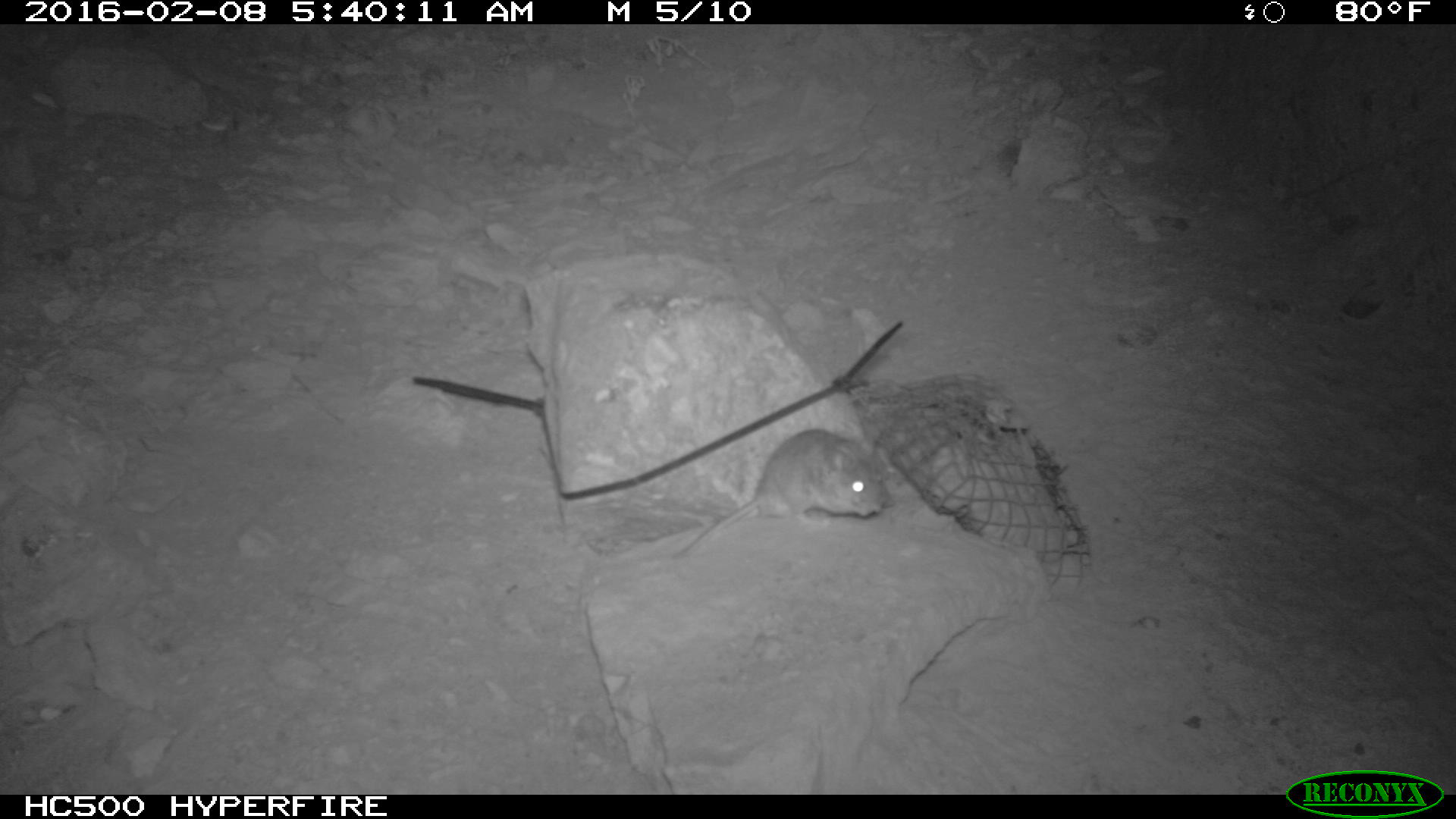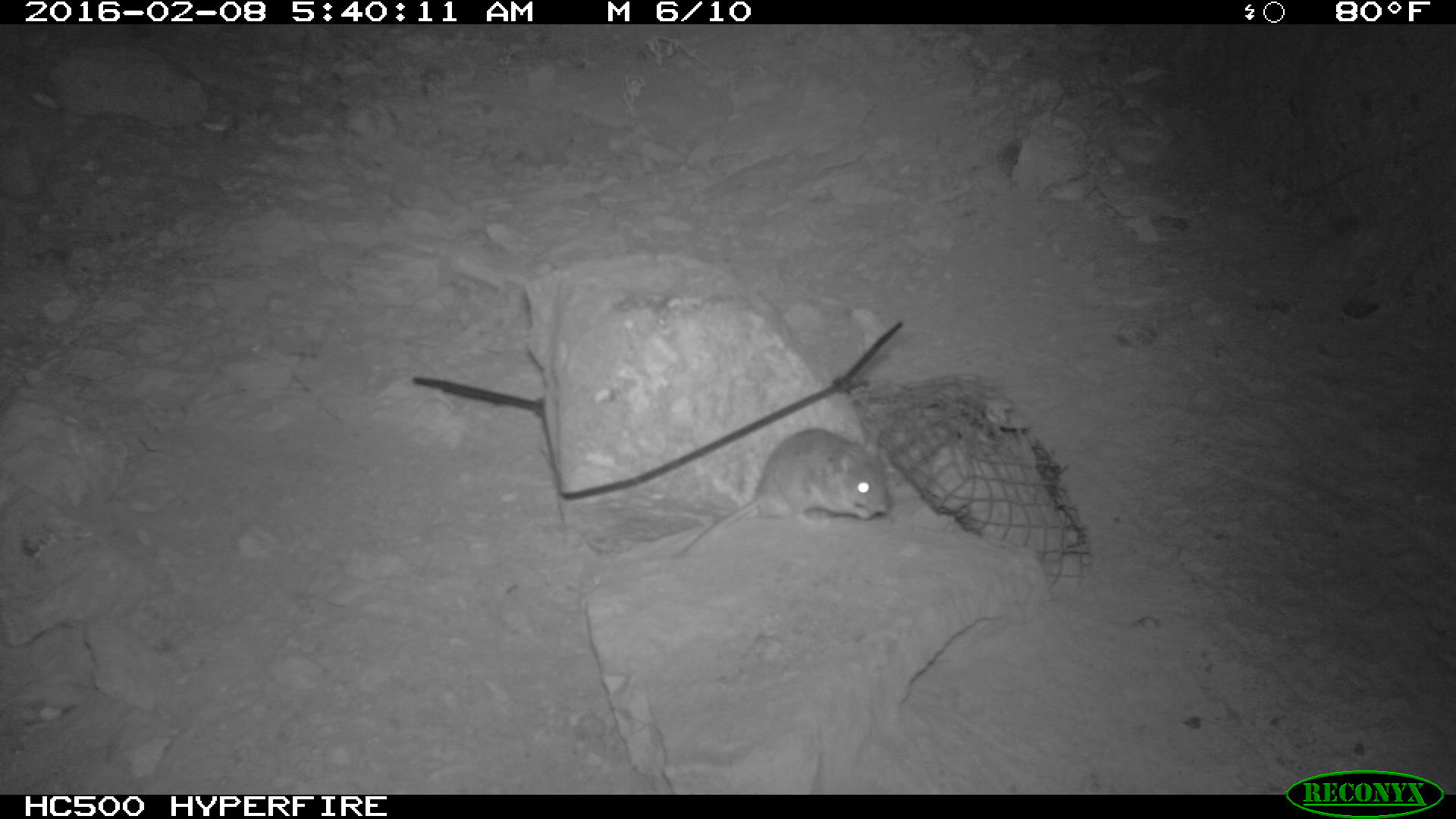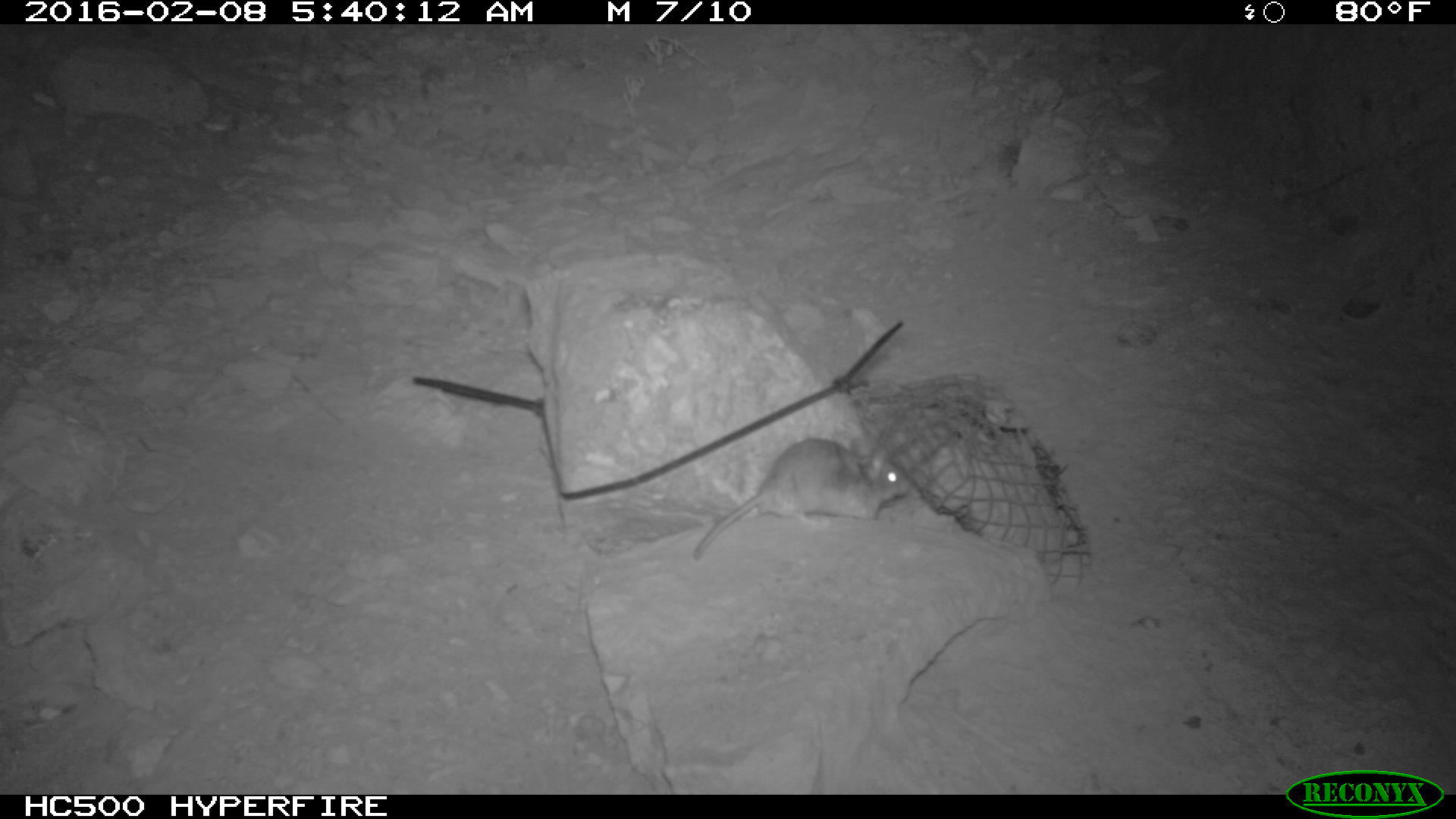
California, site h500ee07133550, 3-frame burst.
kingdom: Animalia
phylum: Chordata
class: Mammalia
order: Rodentia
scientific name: Rodentia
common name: rodent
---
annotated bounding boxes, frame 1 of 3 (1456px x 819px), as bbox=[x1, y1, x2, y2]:
rodent: bbox=[673, 428, 880, 559]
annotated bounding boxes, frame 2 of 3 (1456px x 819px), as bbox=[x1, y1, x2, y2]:
rodent: bbox=[670, 426, 890, 560]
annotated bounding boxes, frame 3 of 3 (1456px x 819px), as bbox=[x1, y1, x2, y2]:
rodent: bbox=[689, 435, 914, 560]